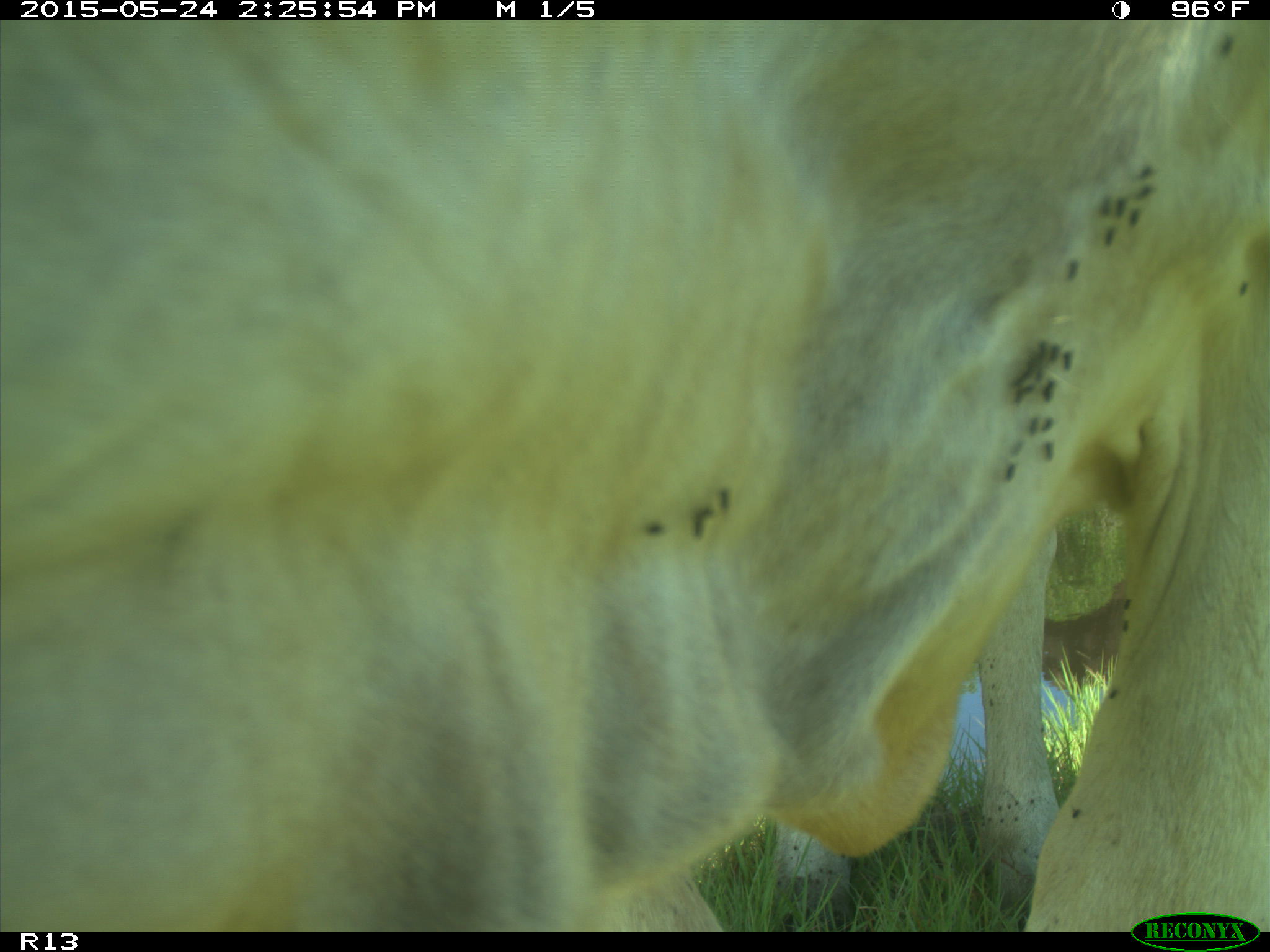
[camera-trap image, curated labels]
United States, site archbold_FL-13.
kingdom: Animalia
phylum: Chordata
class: Mammalia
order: Artiodactyla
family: Bovidae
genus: Bos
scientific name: Bos taurus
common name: domestic cow